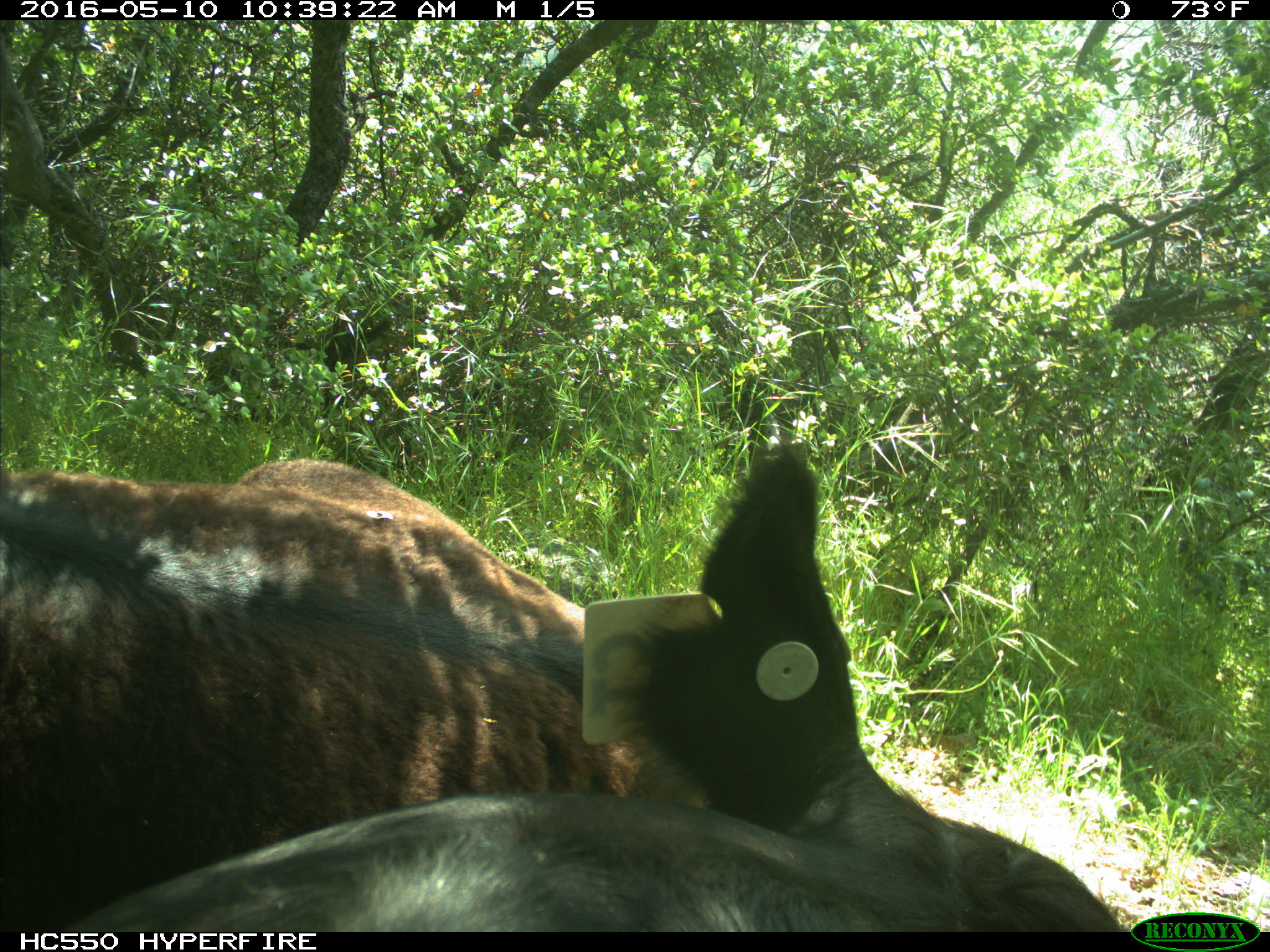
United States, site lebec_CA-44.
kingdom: Animalia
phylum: Chordata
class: Mammalia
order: Artiodactyla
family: Bovidae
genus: Bos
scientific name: Bos taurus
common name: domestic cow